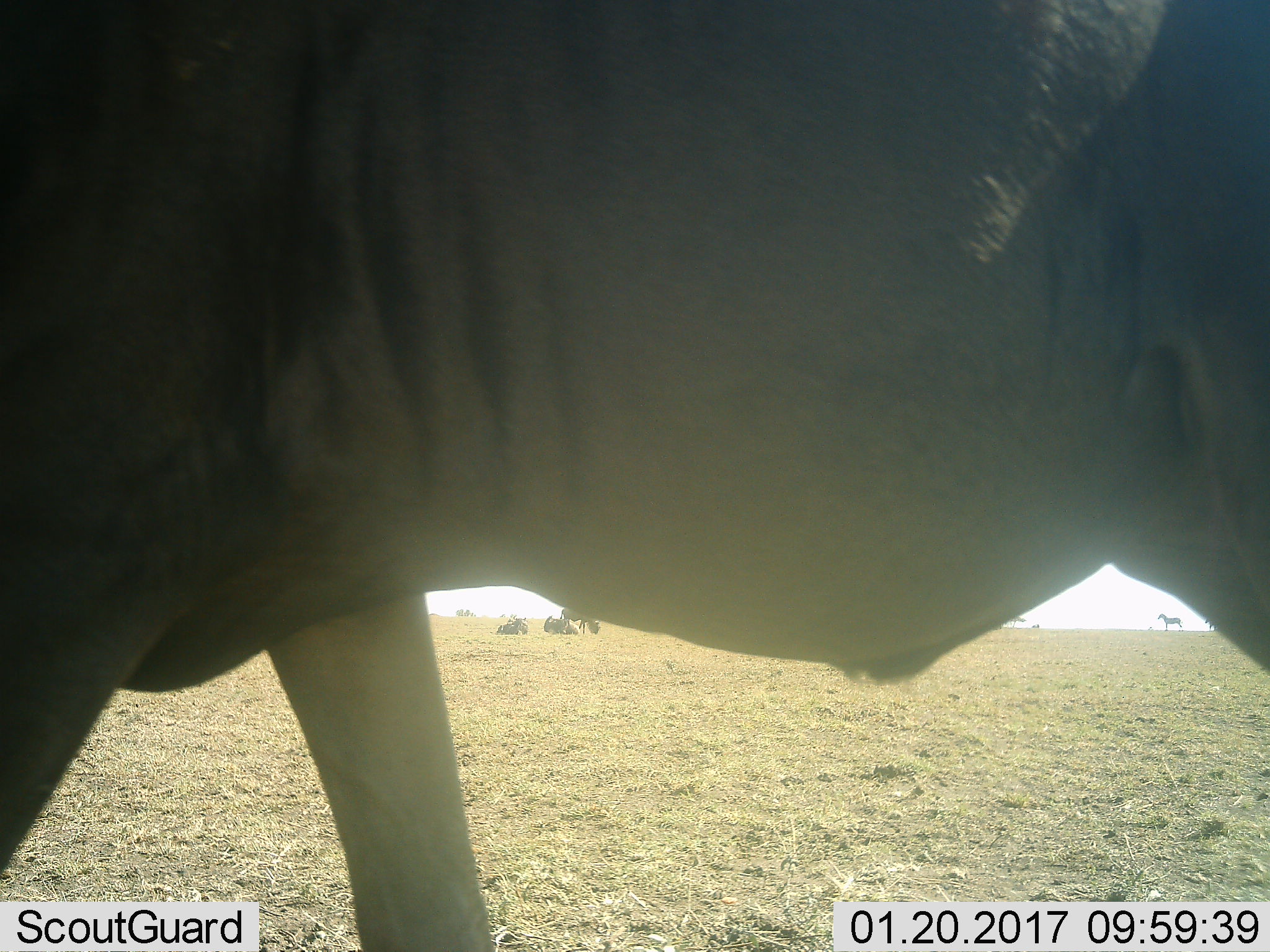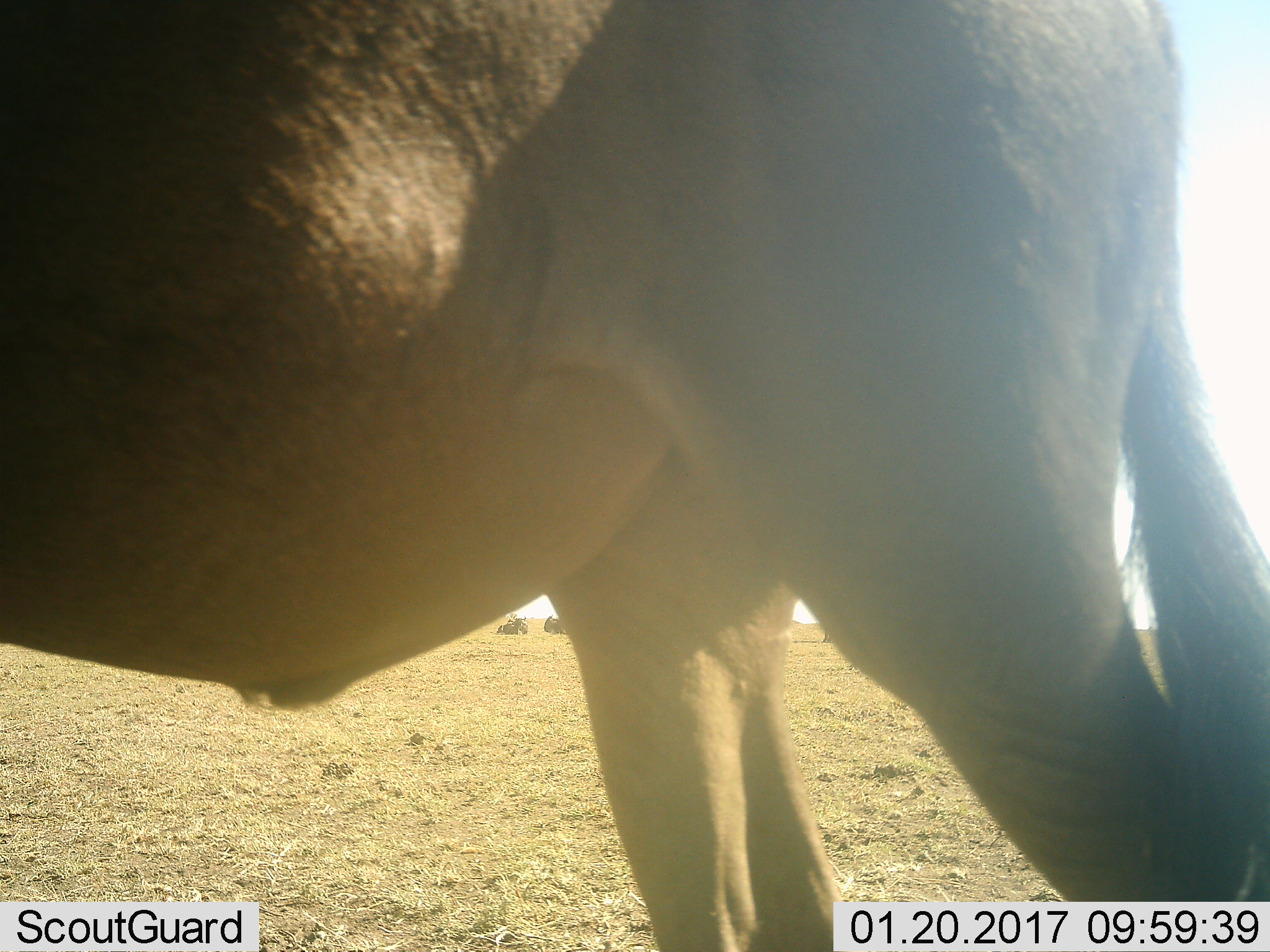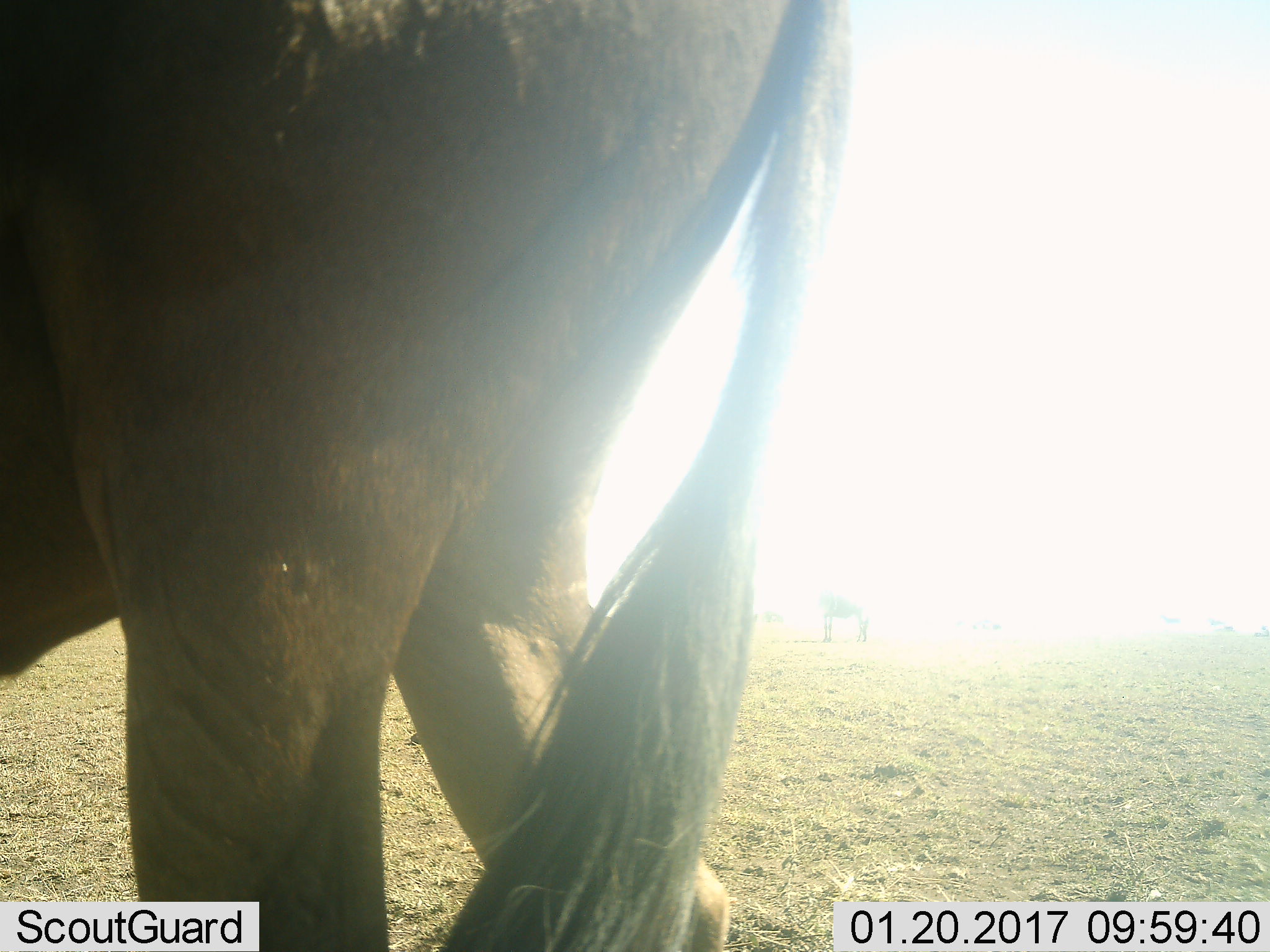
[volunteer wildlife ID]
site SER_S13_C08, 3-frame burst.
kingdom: Animalia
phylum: Chordata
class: Mammalia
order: Artiodactyla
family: Bovidae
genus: Connochaetes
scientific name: Connochaetes taurinus taurinus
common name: blue wildebeest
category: wildebeestblue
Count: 4.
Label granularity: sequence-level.